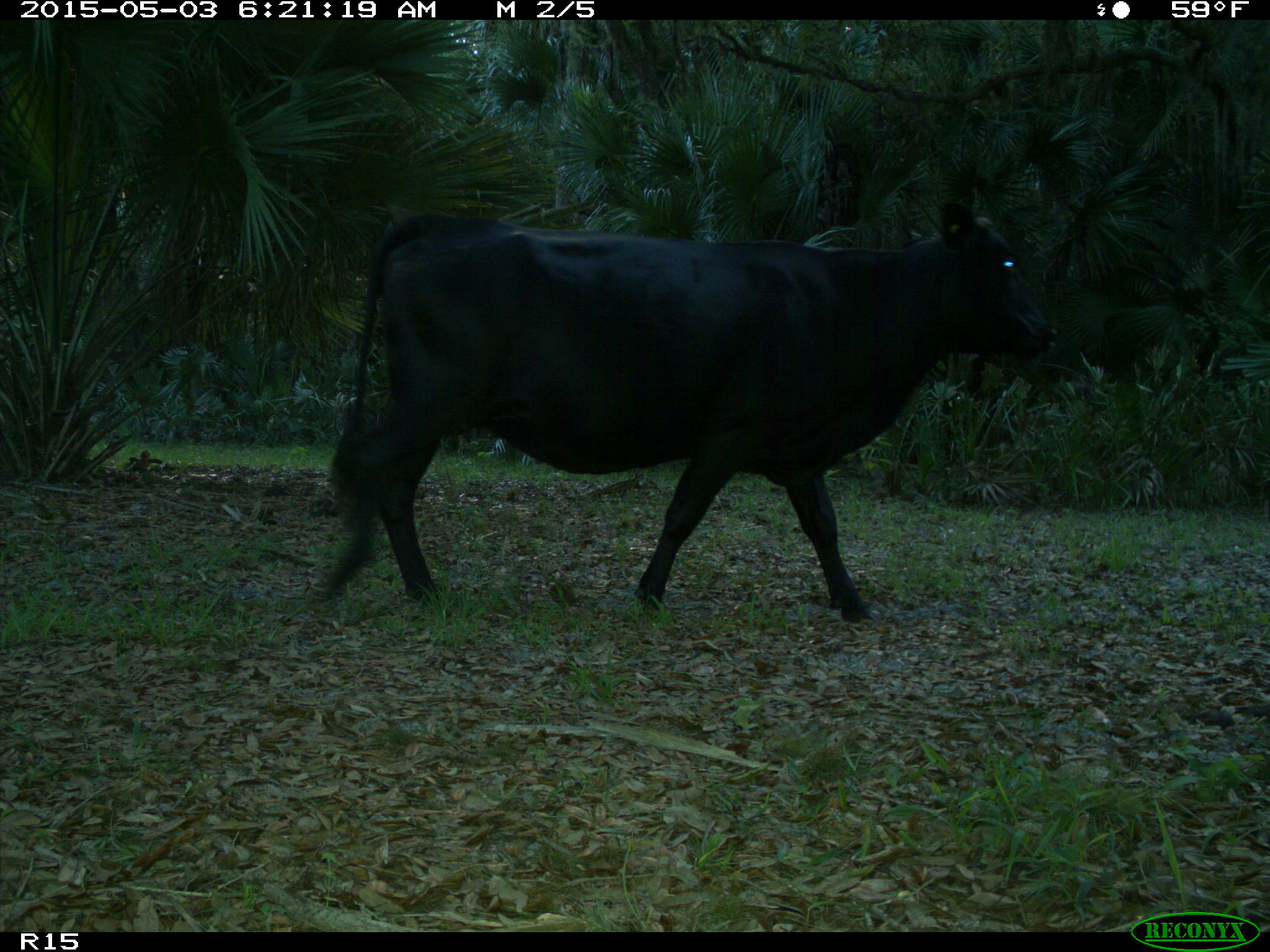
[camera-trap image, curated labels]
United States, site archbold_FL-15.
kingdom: Animalia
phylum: Chordata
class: Mammalia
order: Artiodactyla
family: Bovidae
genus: Bos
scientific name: Bos taurus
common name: domestic cow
Bos taurus (domestic cow).